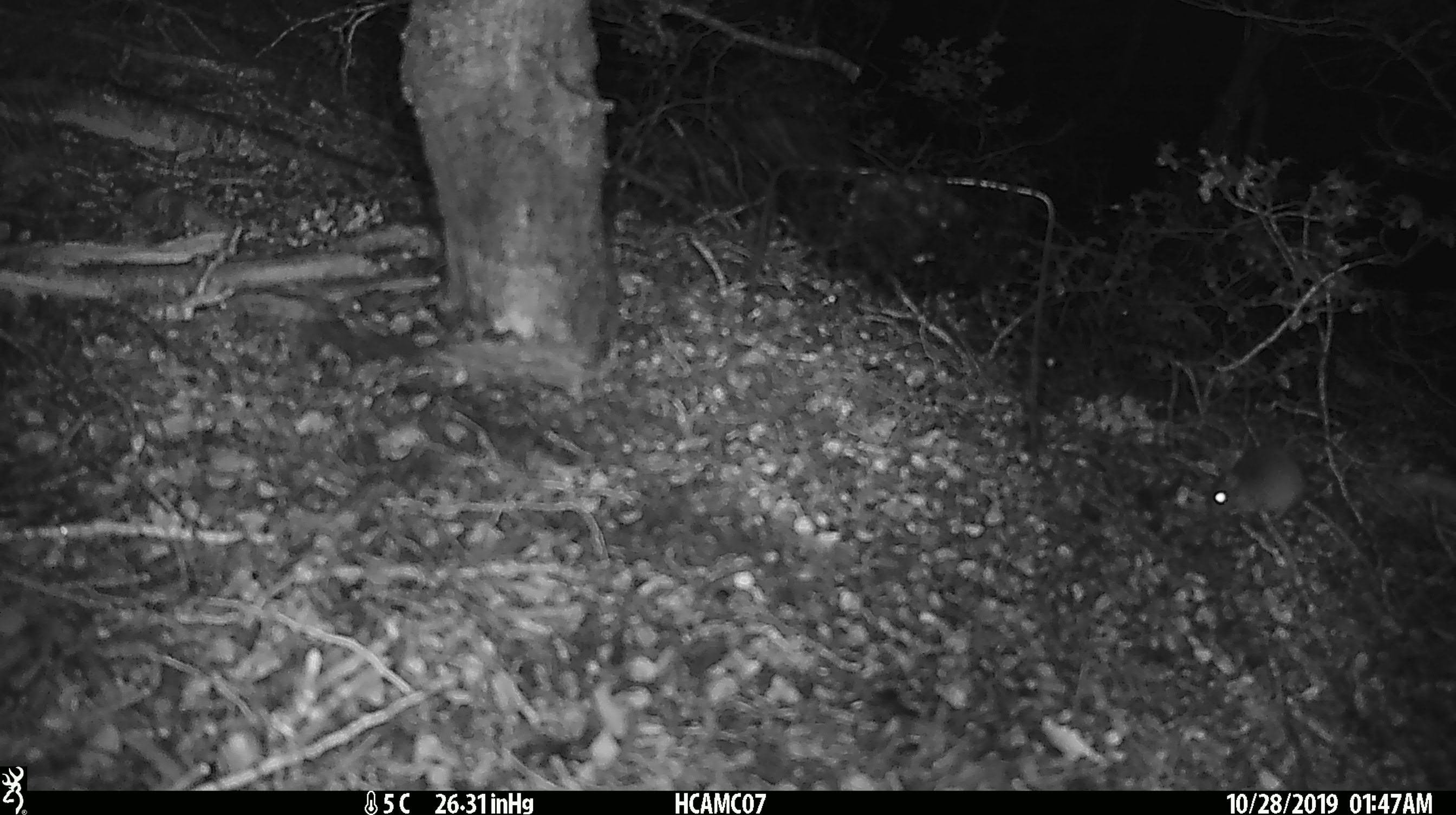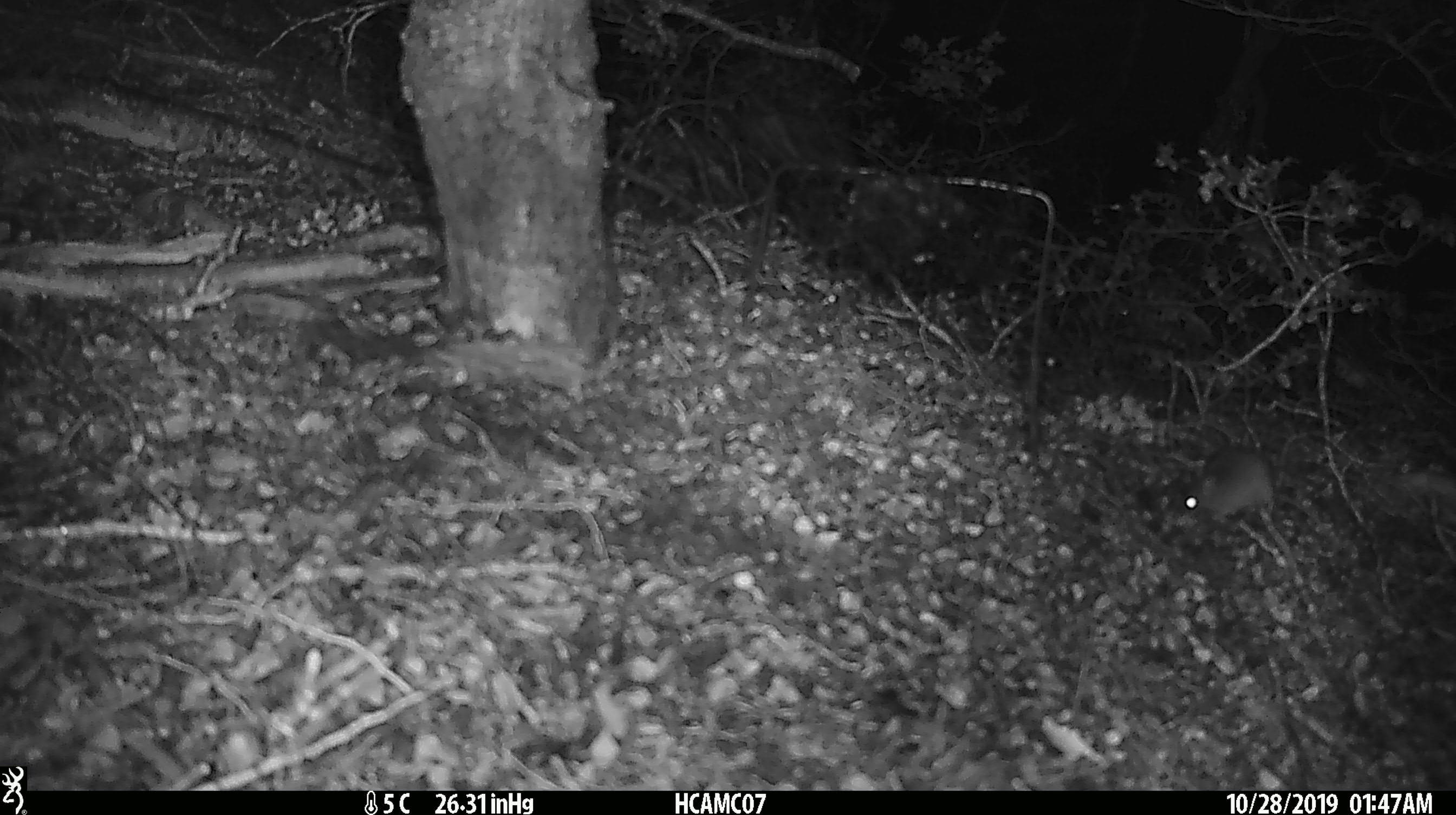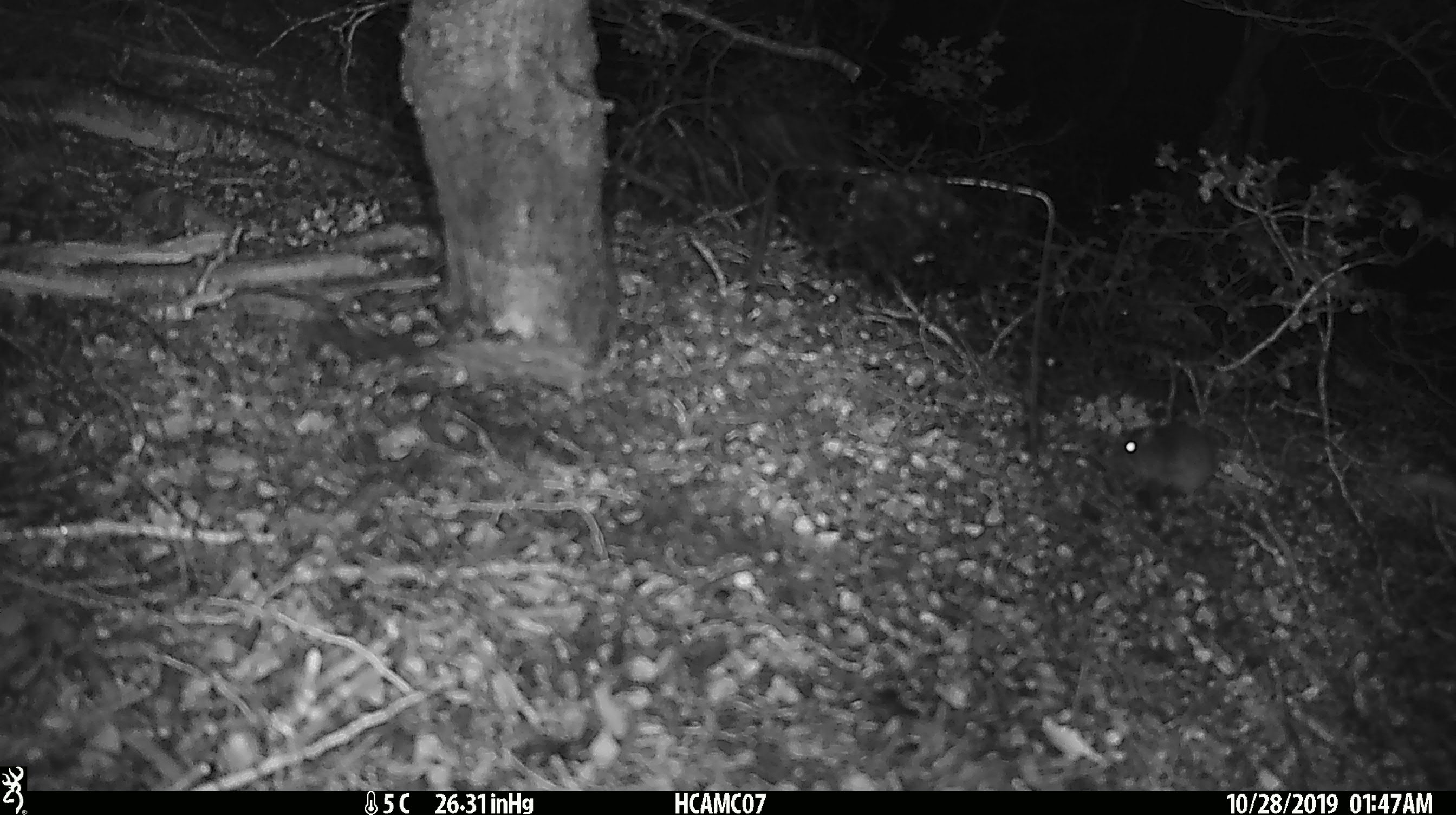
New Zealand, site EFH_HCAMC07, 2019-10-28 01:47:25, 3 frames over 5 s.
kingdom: Animalia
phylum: Chordata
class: Mammalia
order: Rodentia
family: Muridae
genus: Mus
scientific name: Mus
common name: mouse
Mouse (Mus).